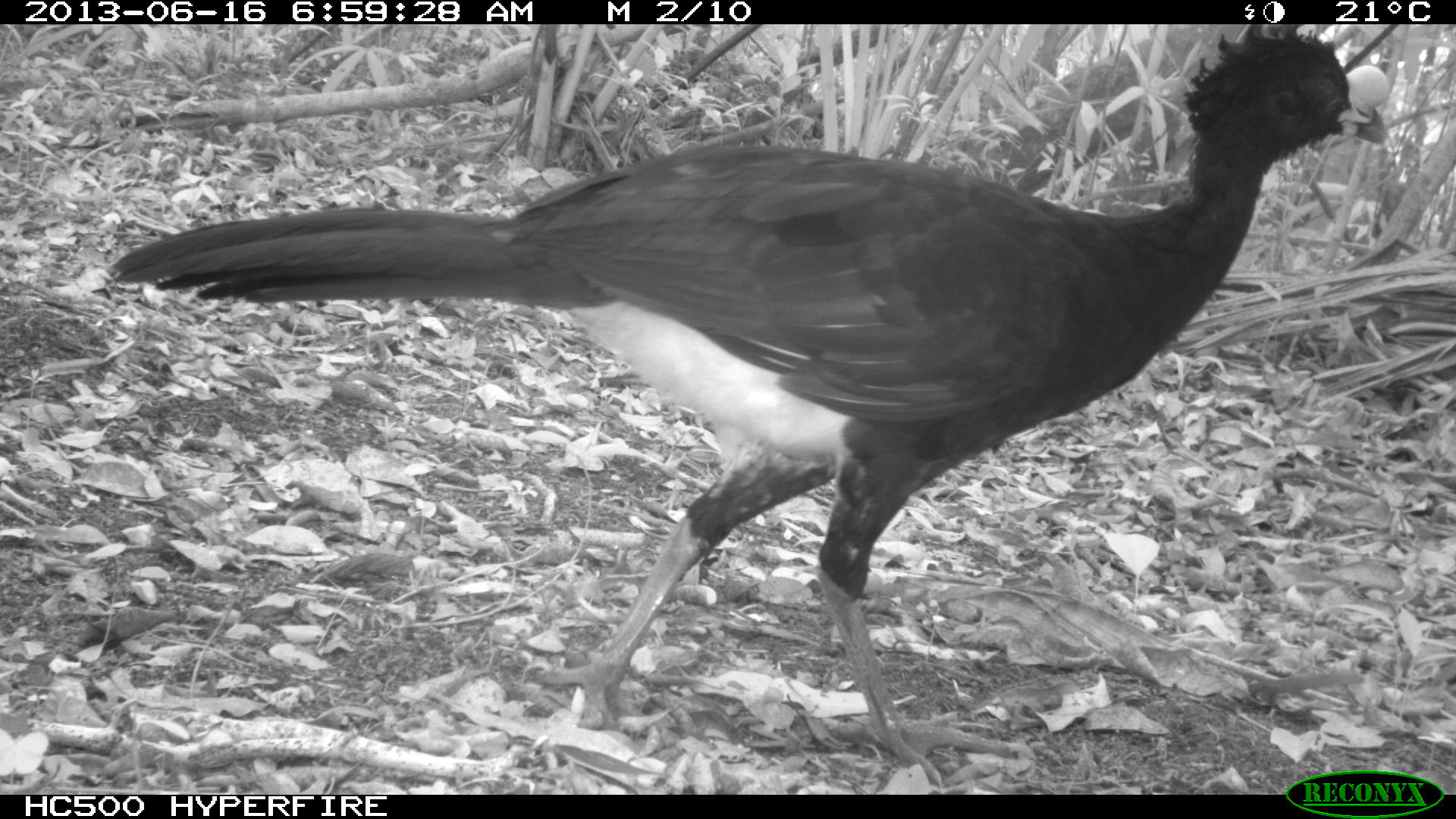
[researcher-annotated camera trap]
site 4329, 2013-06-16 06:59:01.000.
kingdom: Animalia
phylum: Chordata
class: Aves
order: Galliformes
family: Cracidae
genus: Crax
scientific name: Crax rubra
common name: great curassow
Crax rubra (great curassow), count 1, sex male.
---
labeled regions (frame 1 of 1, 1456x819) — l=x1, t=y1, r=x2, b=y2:
crax rubra: l=109, t=24, r=1391, b=788